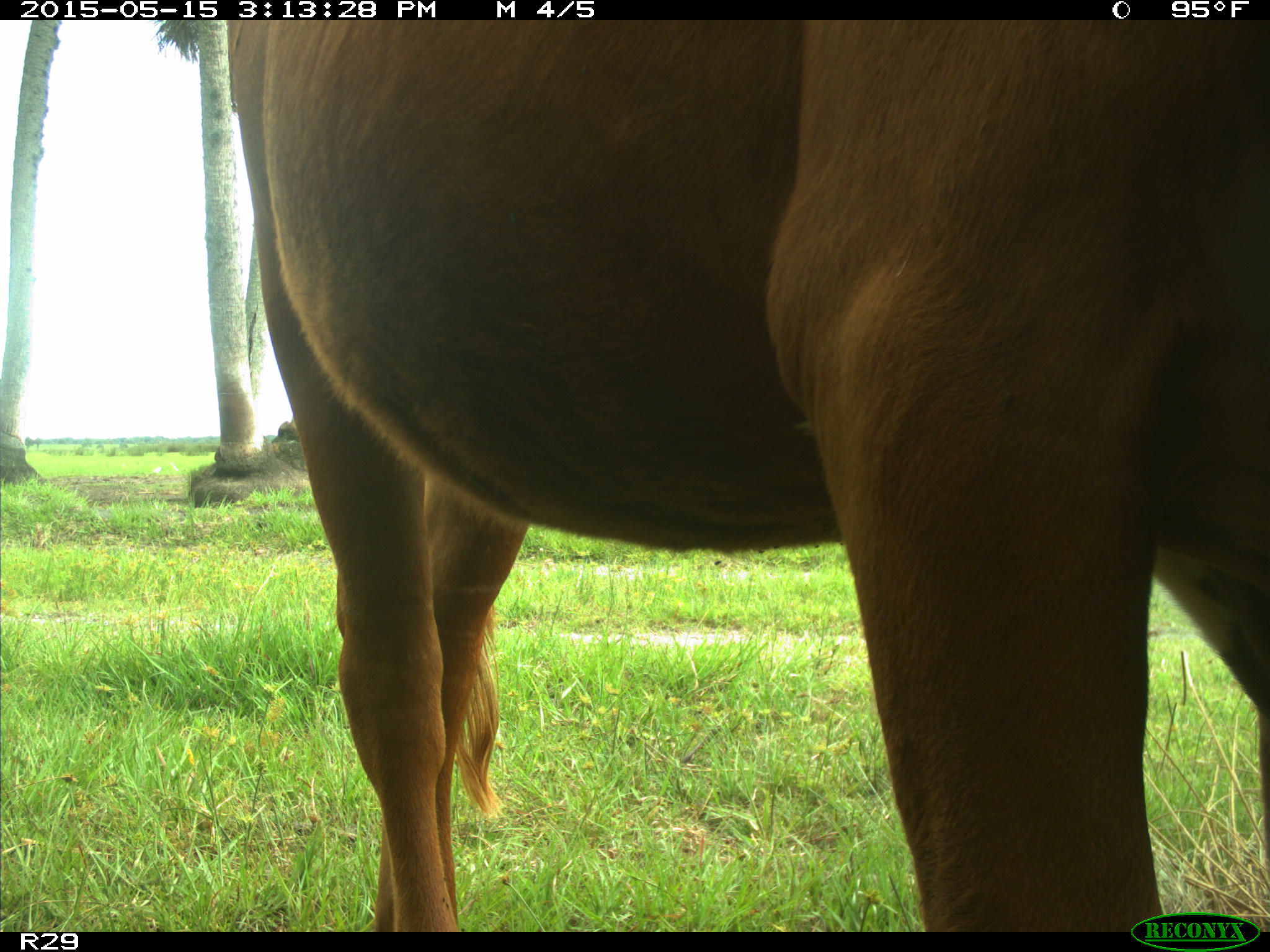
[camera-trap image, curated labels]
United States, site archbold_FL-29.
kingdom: Animalia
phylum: Chordata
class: Mammalia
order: Artiodactyla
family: Bovidae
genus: Bos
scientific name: Bos taurus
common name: domestic cow